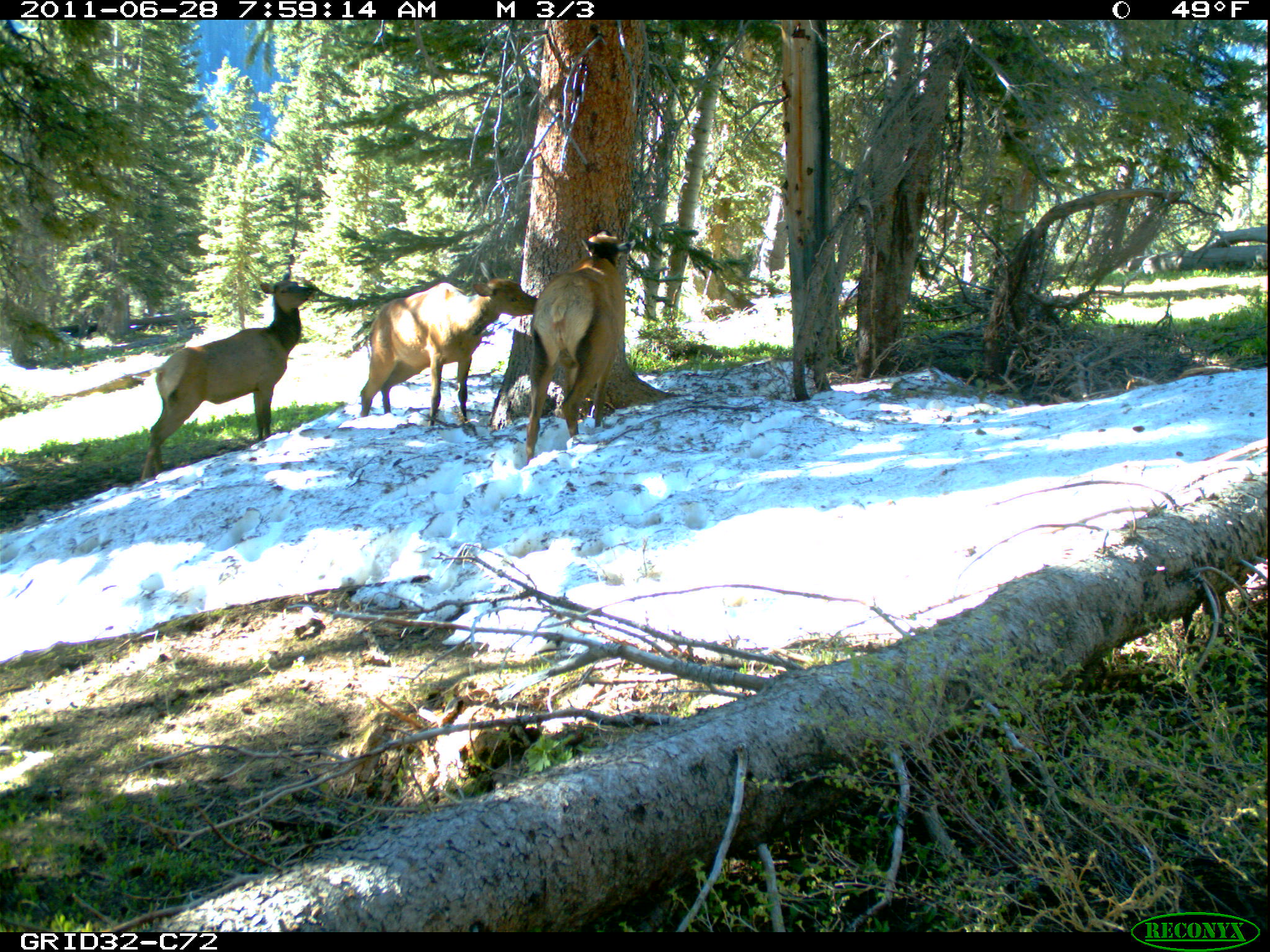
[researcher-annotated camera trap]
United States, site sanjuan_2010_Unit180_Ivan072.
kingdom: Animalia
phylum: Chordata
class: Mammalia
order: Artiodactyla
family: Cervidae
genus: Cervus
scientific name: Cervus elaphus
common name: red deer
Cervus elaphus (red deer).